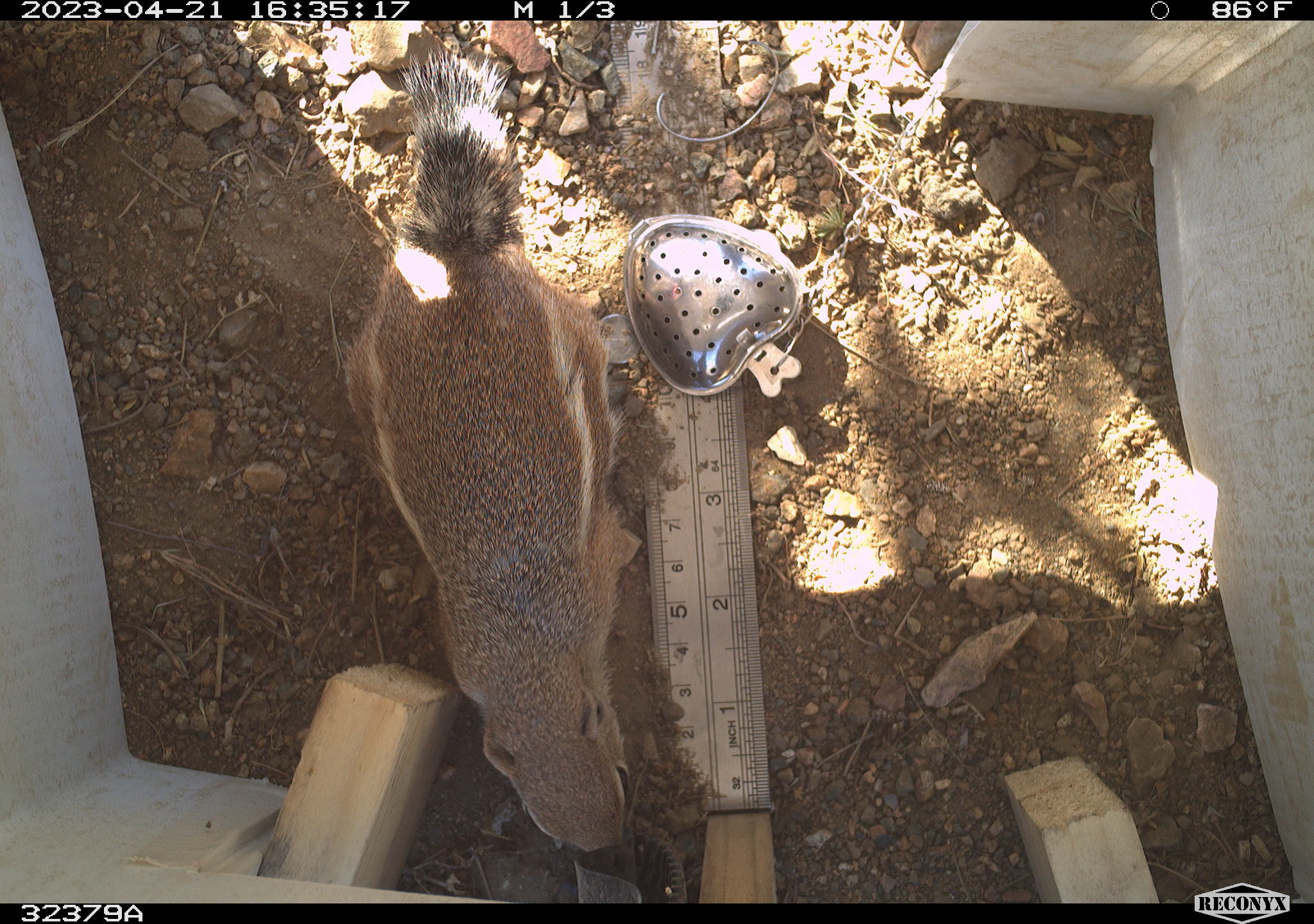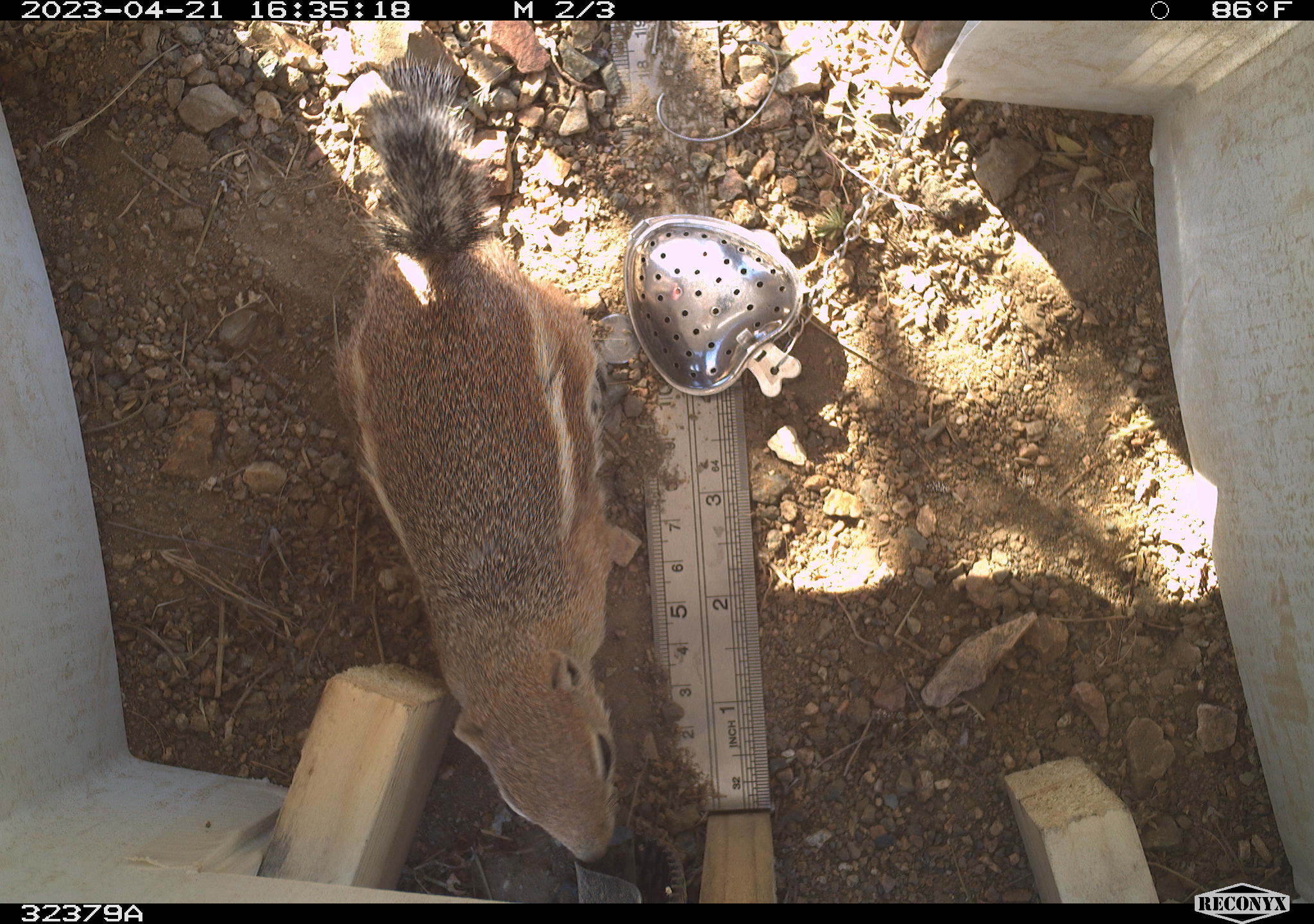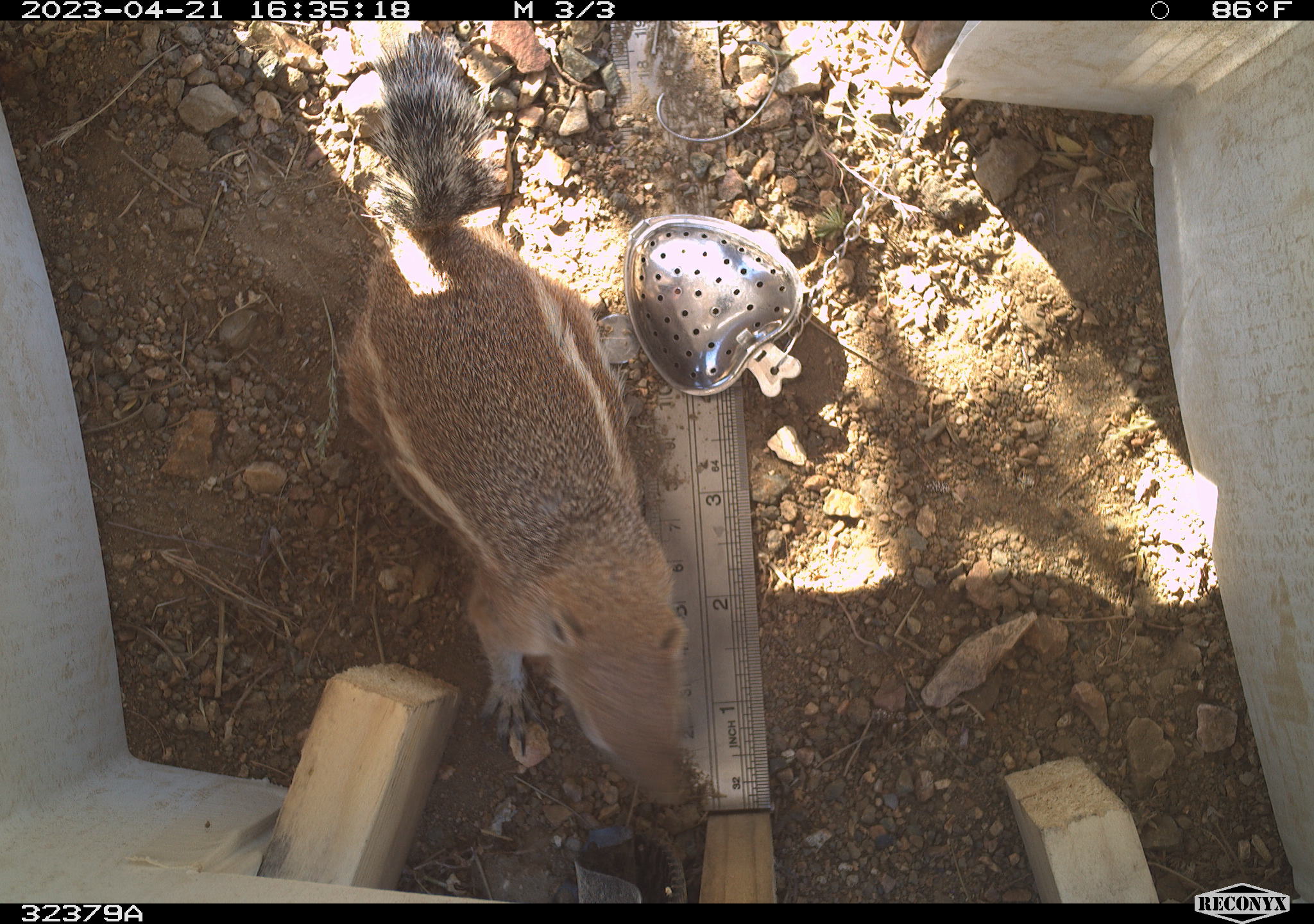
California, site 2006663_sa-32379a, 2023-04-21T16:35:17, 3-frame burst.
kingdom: Animalia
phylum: Chordata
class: Mammalia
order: Rodentia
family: Sciuridae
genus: Ammospermophilus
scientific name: Ammospermophilus leucurus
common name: white-tailed antelope squirrel